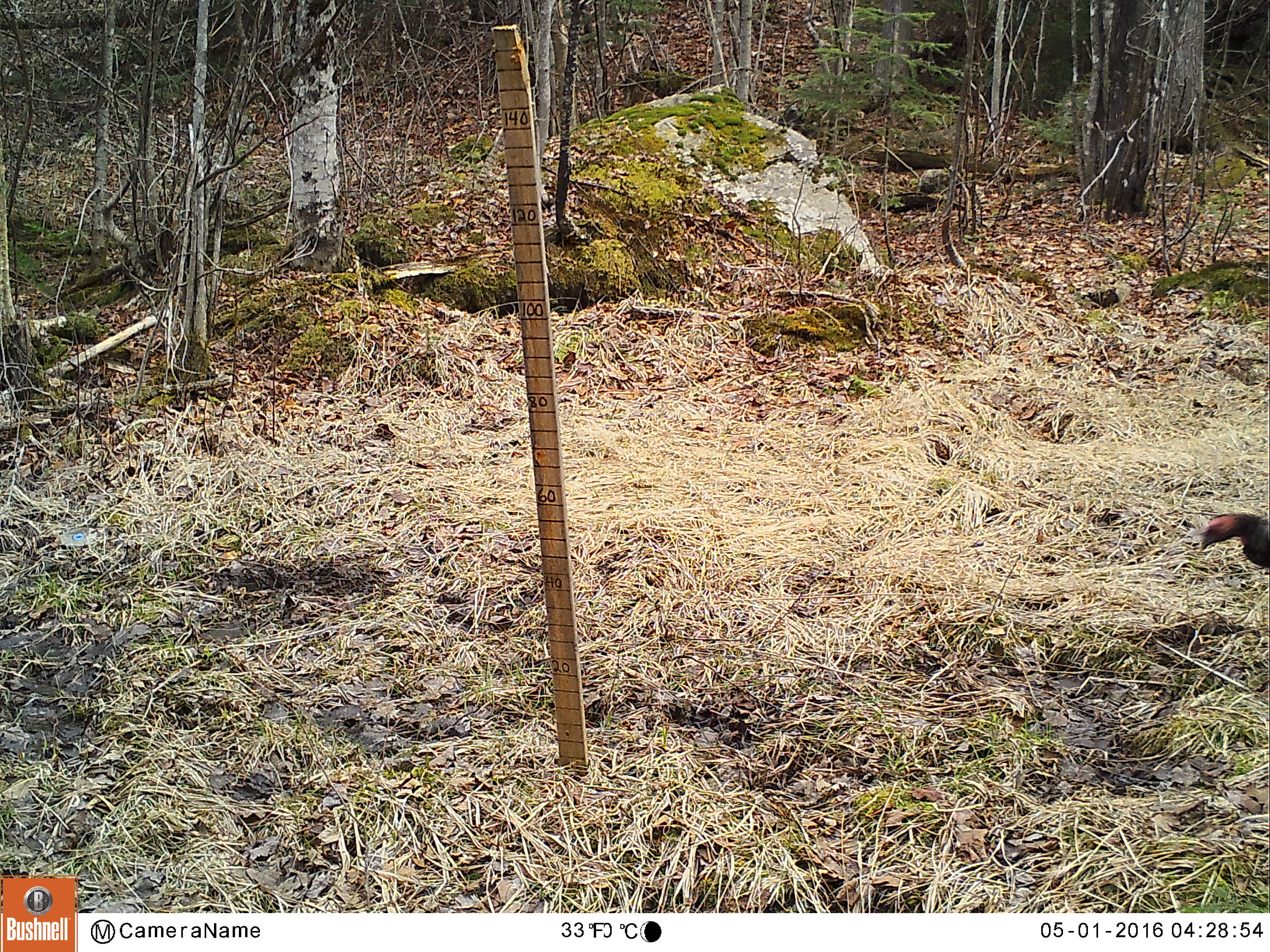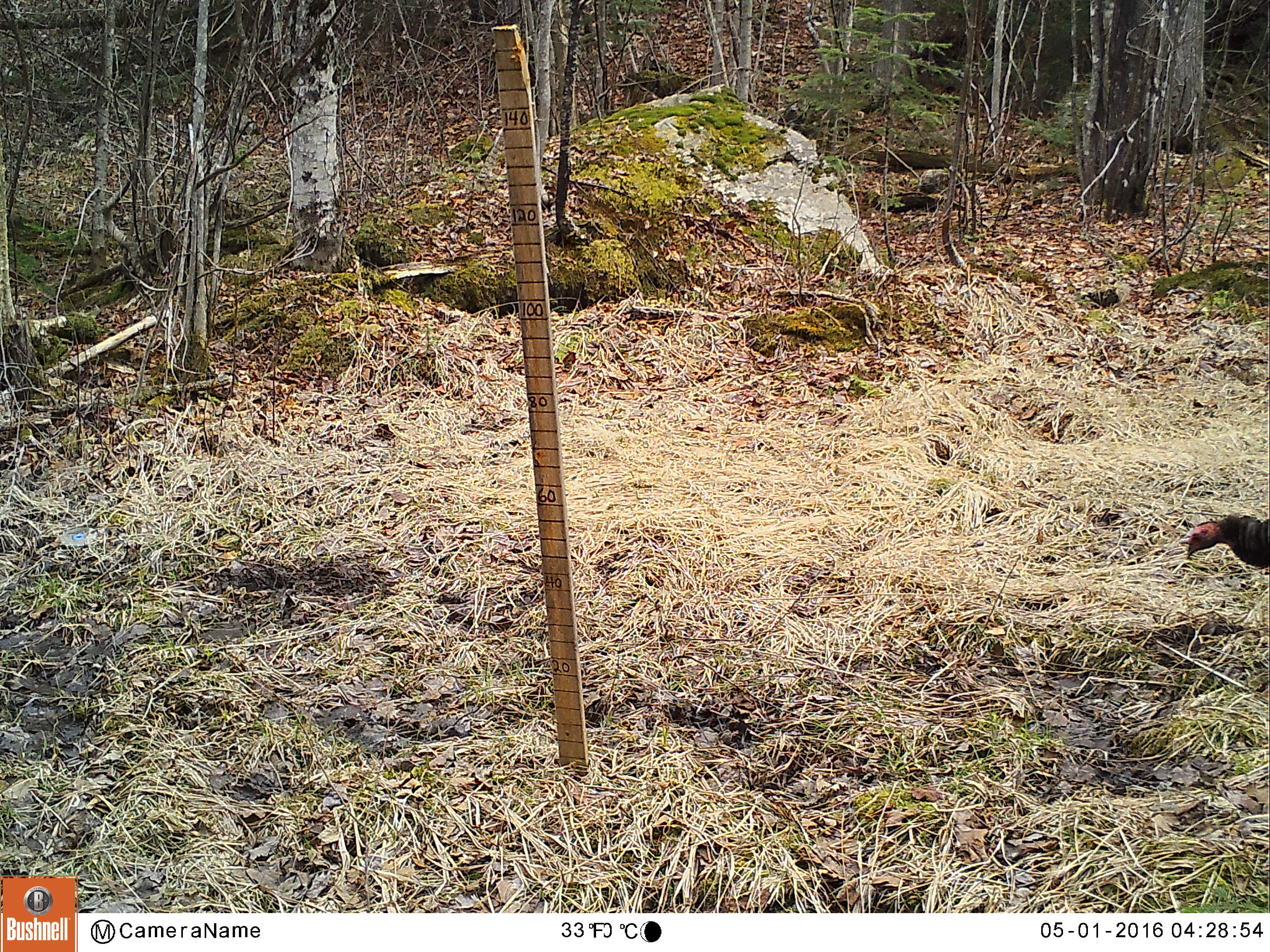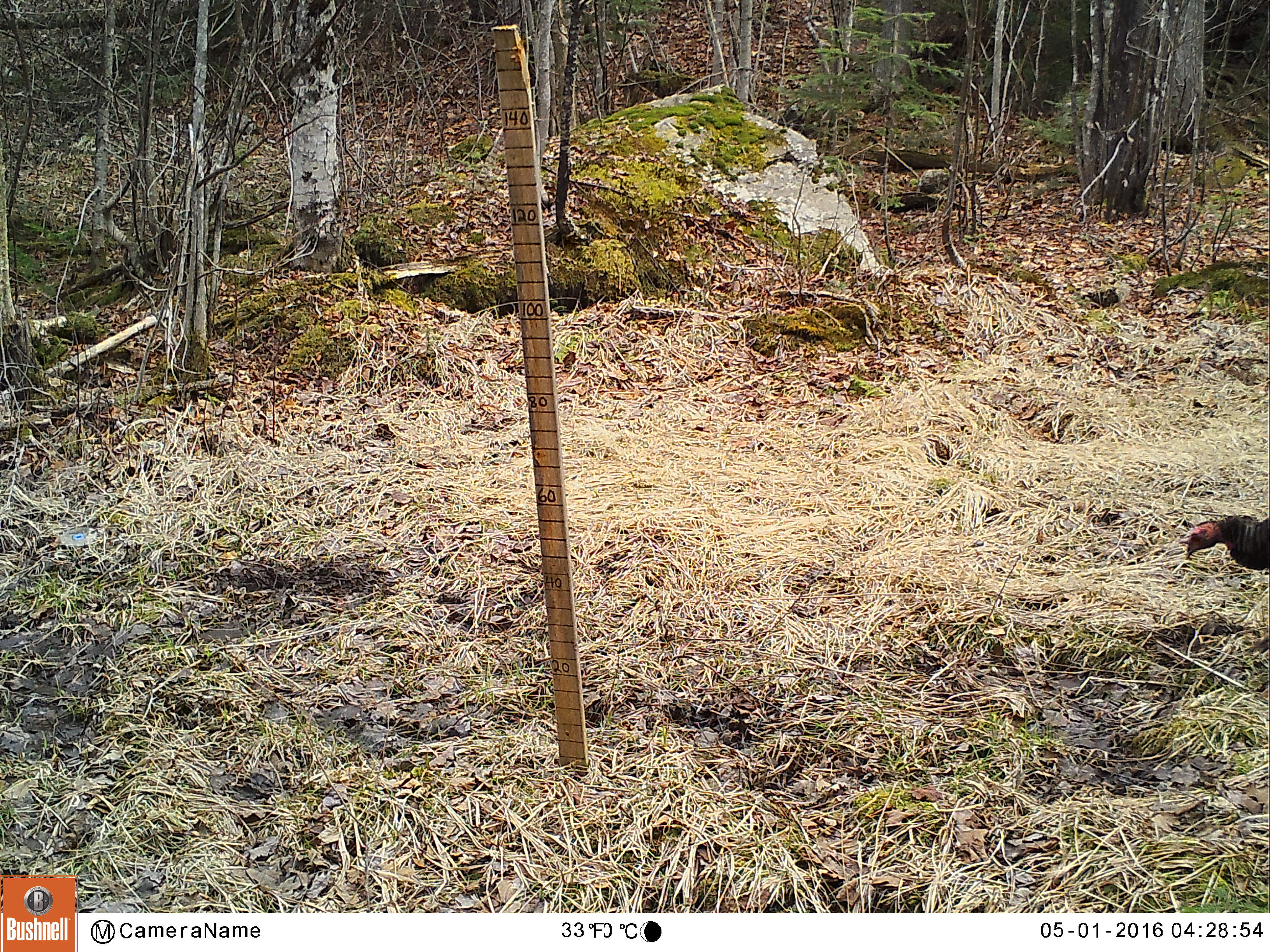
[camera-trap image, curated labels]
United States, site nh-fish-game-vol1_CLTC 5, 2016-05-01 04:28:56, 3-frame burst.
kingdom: Animalia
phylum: Chordata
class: Aves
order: Galliformes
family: Phasianidae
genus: Meleagris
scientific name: Meleagris gallopavo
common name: wild turkey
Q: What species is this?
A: Wild turkey (Meleagris gallopavo).